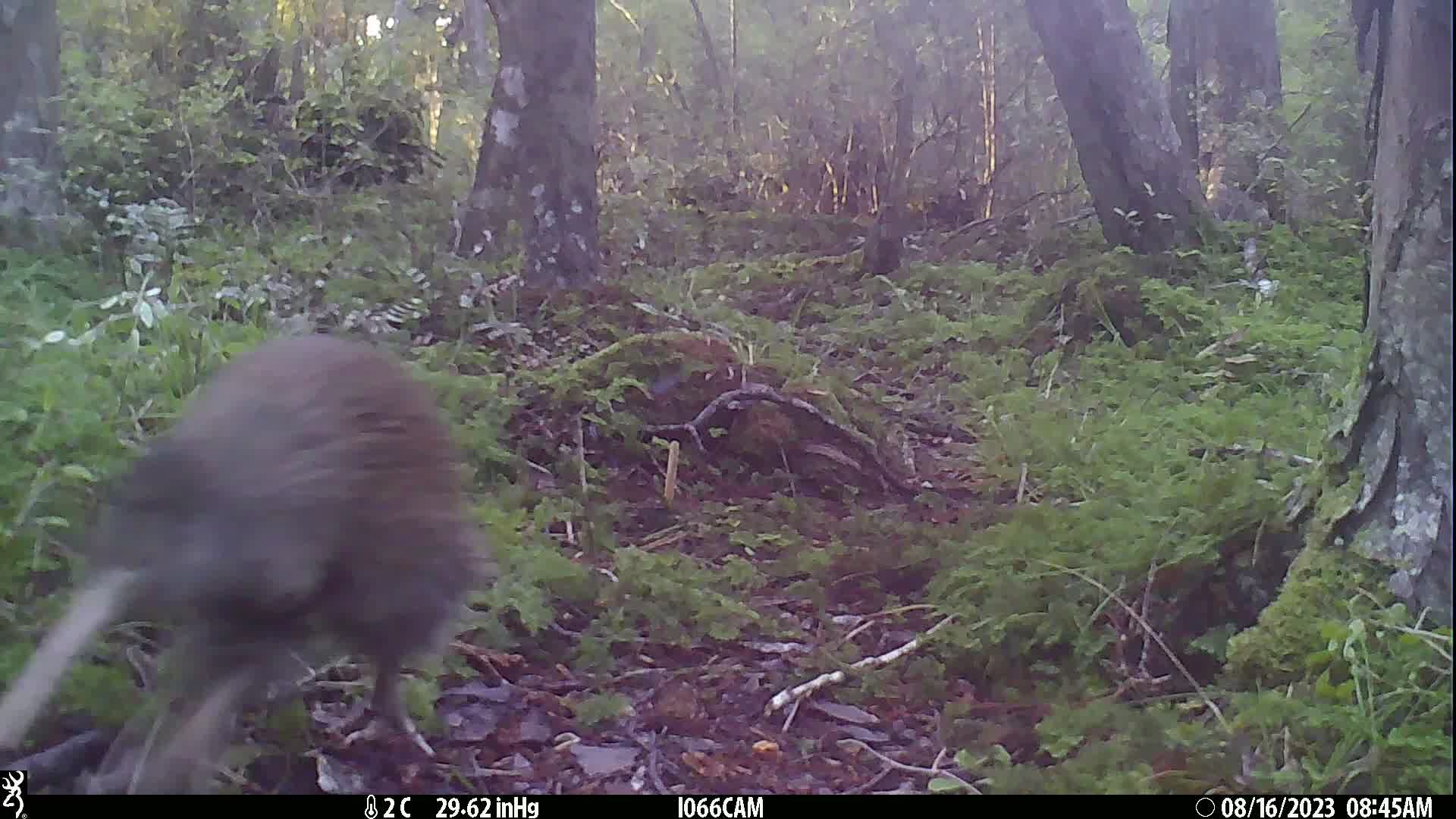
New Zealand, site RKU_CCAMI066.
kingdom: Animalia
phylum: Chordata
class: Aves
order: Apterygiformes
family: Apterygidae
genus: Apteryx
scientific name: Apteryx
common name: kiwi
Kiwi (Apteryx).